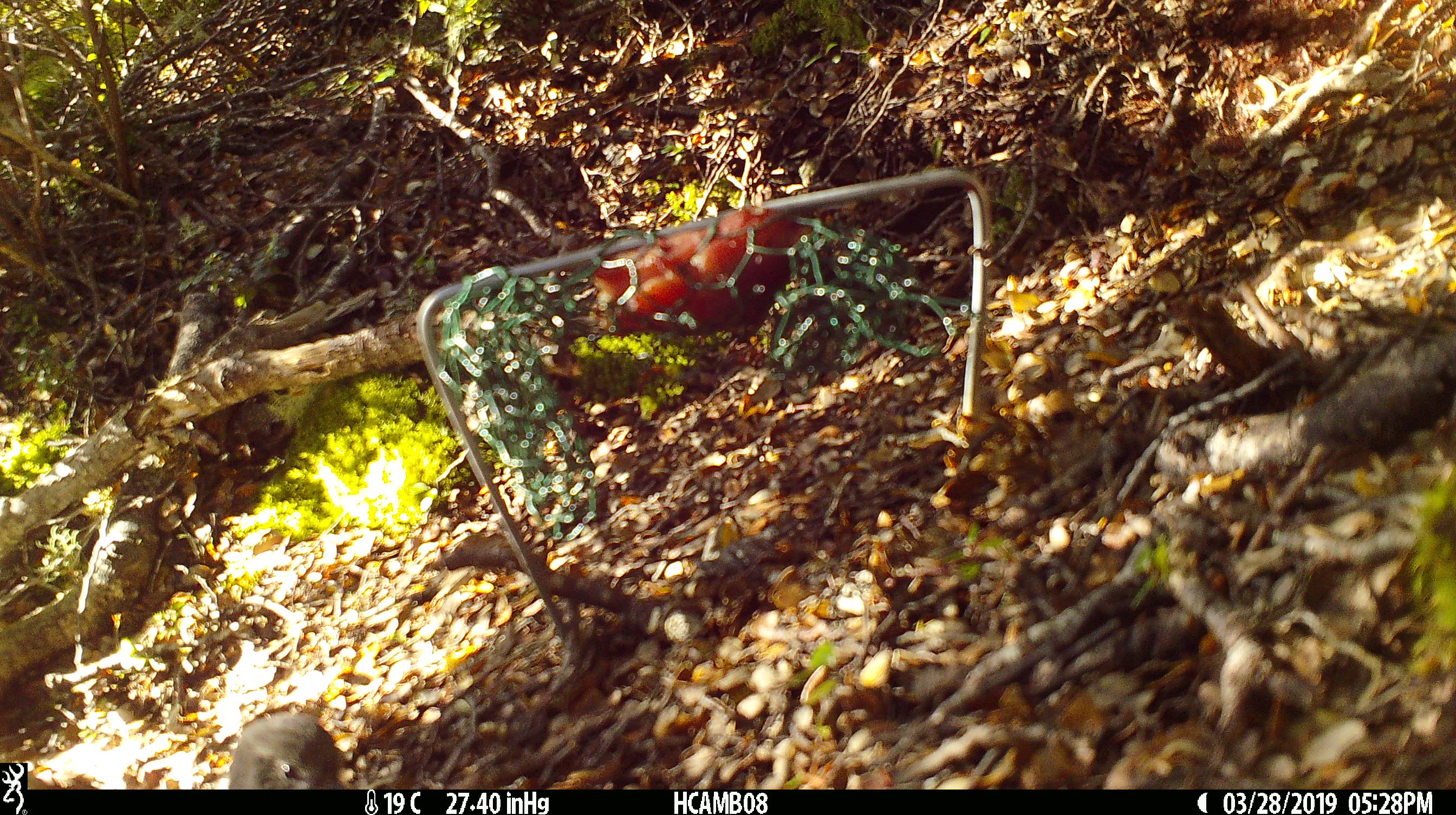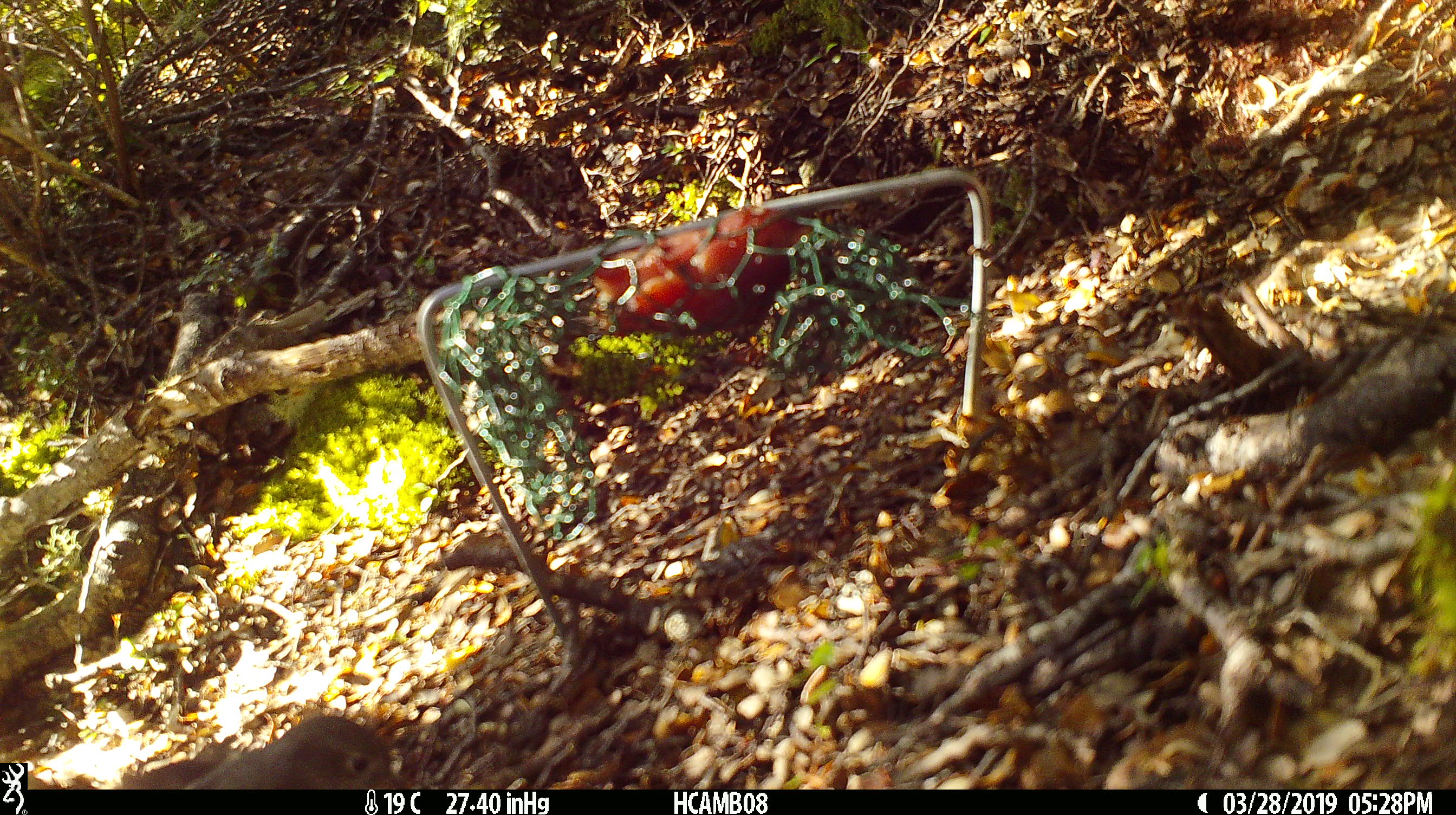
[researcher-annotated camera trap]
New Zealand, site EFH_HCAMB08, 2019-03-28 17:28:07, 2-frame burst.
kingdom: Animalia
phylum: Chordata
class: Aves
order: Passeriformes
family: Petroicidae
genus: Petroica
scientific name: Petroica australis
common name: new zealand robin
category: robin